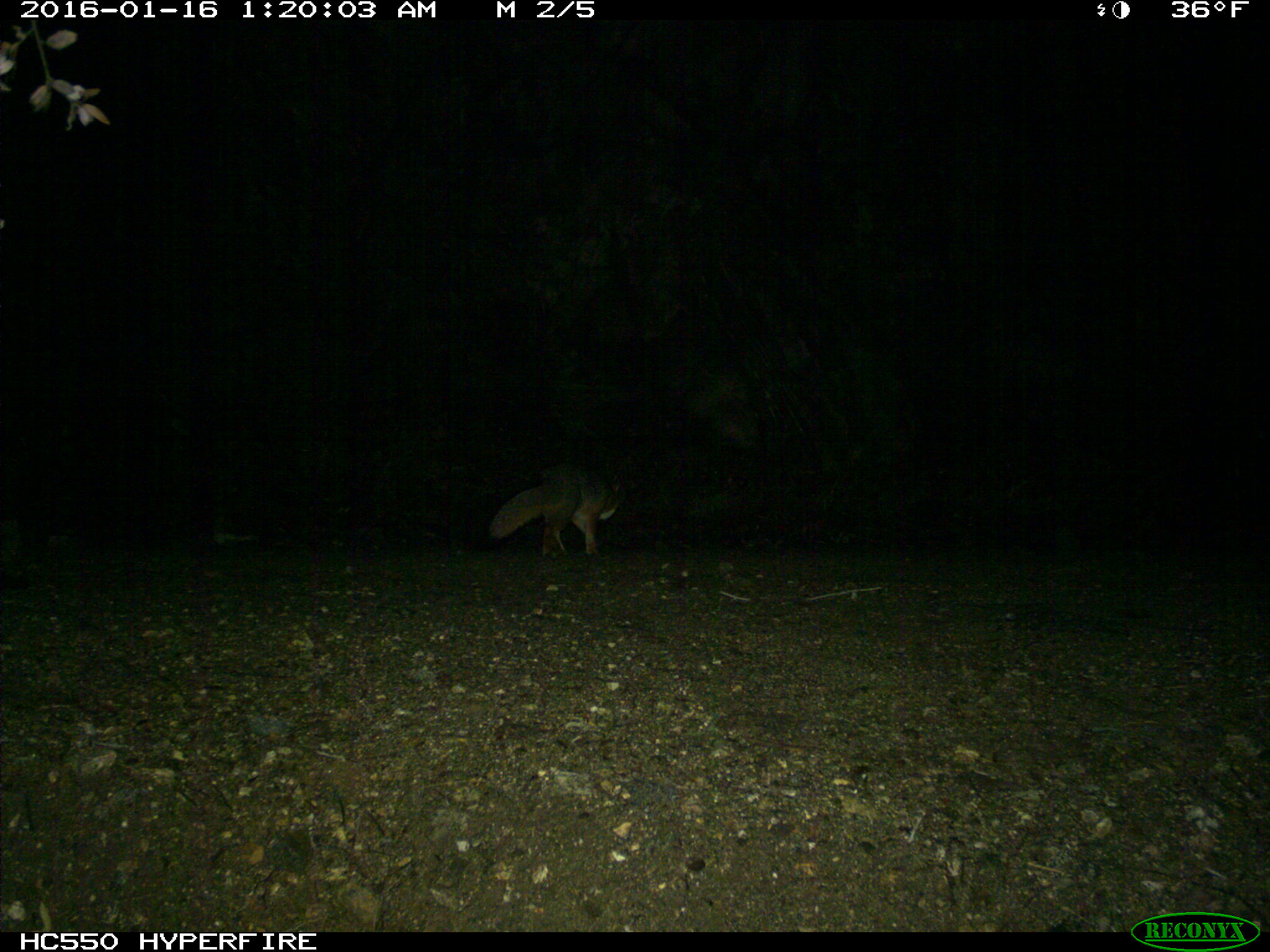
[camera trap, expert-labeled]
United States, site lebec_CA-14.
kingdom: Animalia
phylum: Chordata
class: Mammalia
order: Carnivora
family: Canidae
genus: Urocyon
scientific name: Urocyon cinereoargenteus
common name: gray fox